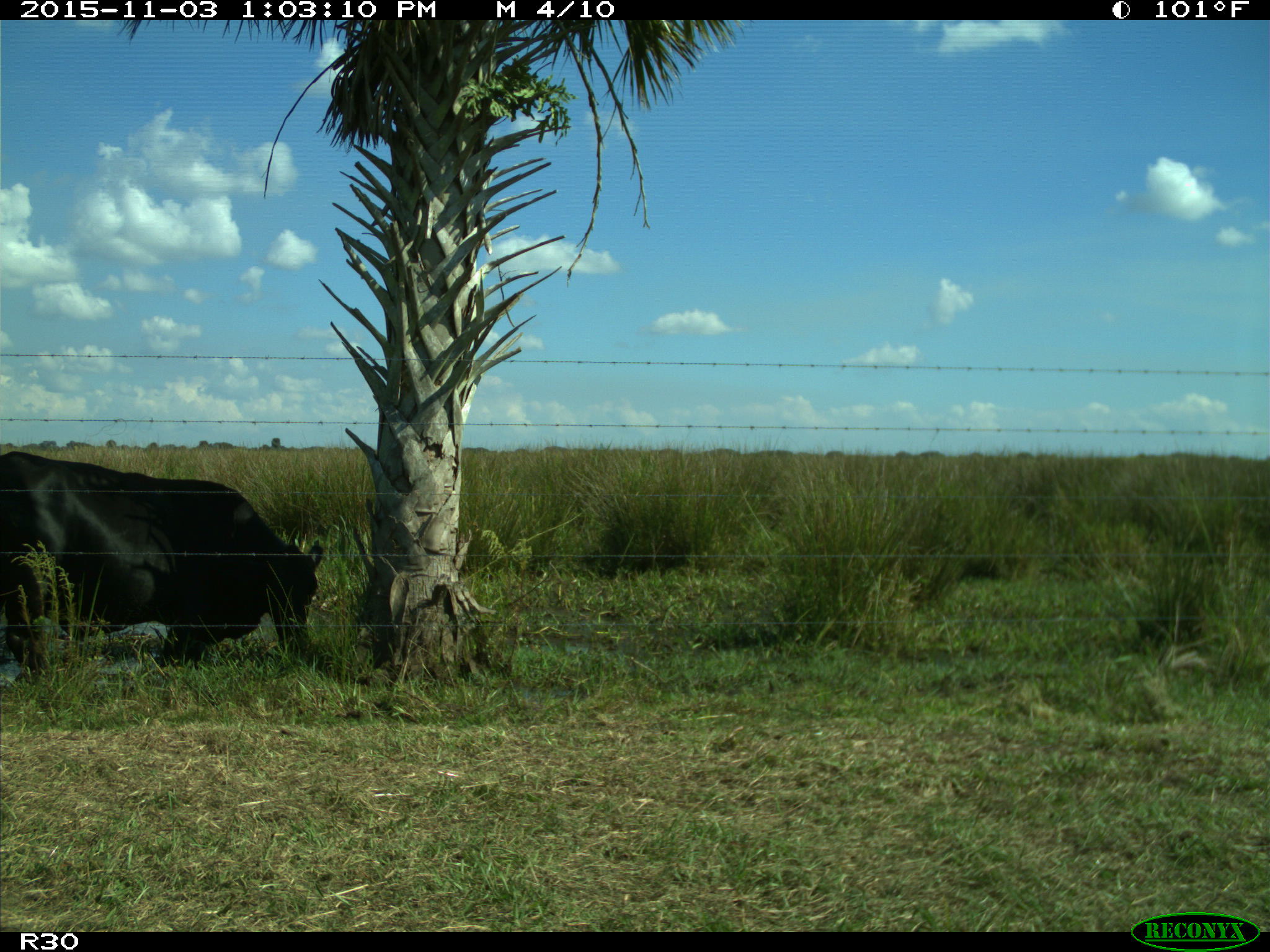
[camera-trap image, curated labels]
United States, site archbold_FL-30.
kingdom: Animalia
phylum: Chordata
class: Mammalia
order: Artiodactyla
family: Bovidae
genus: Bos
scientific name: Bos taurus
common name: domestic cow